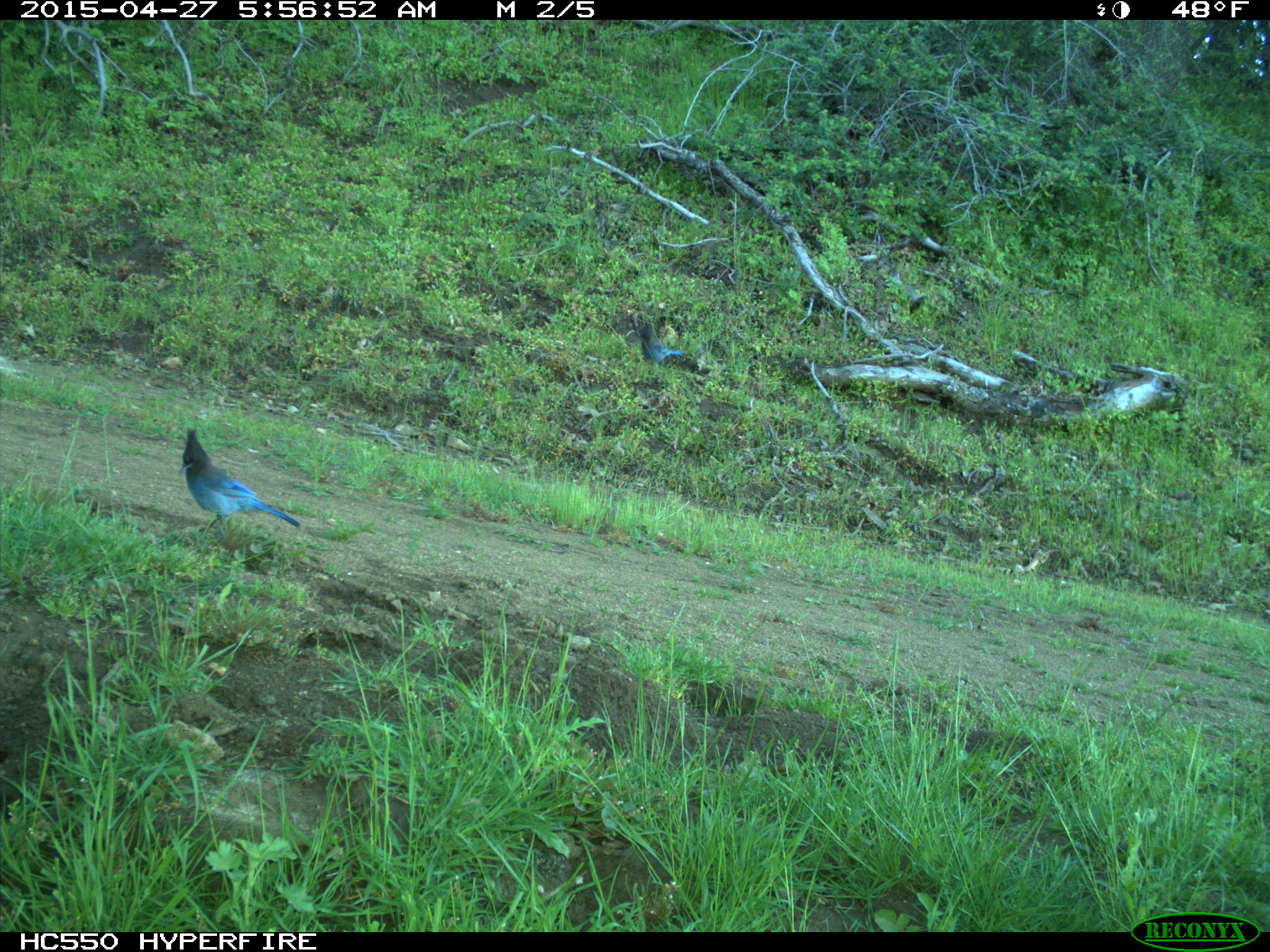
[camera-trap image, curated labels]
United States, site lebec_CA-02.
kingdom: Animalia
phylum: Chordata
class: Aves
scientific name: Aves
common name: birds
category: unidentified bird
Unidentified bird (birds) (Aves).